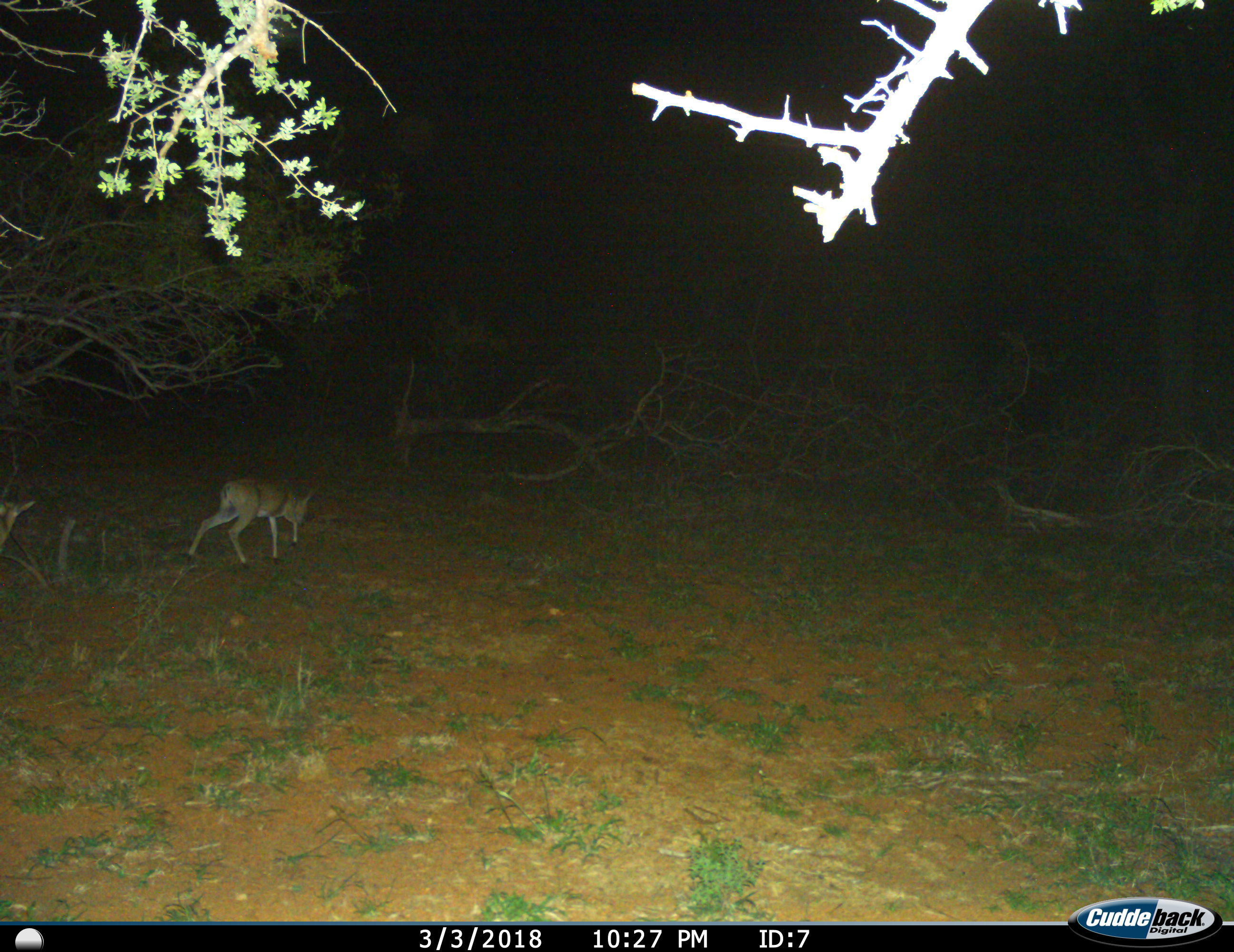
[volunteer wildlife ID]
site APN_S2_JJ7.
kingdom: Animalia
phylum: Chordata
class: Mammalia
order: Artiodactyla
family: Bovidae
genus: Sylvicapra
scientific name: Sylvicapra grimmia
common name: common duiker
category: duikercommongrey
Duikercommongrey (common duiker) (Sylvicapra grimmia), count 2. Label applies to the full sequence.